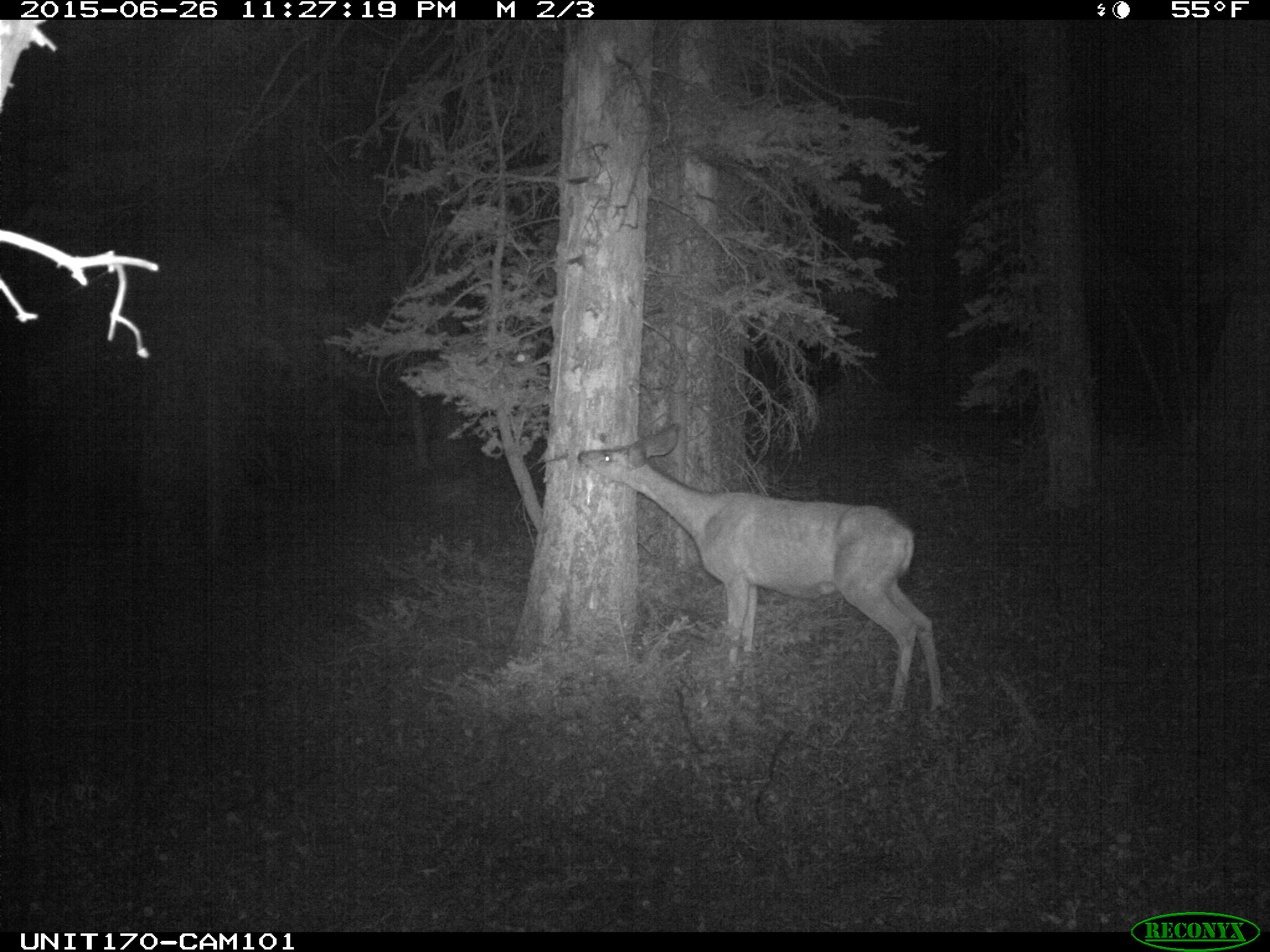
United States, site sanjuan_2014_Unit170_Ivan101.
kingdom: Animalia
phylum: Chordata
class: Mammalia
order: Artiodactyla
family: Cervidae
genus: Odocoileus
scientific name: Odocoileus hemionus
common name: mule deer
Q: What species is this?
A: Odocoileus hemionus (mule deer).